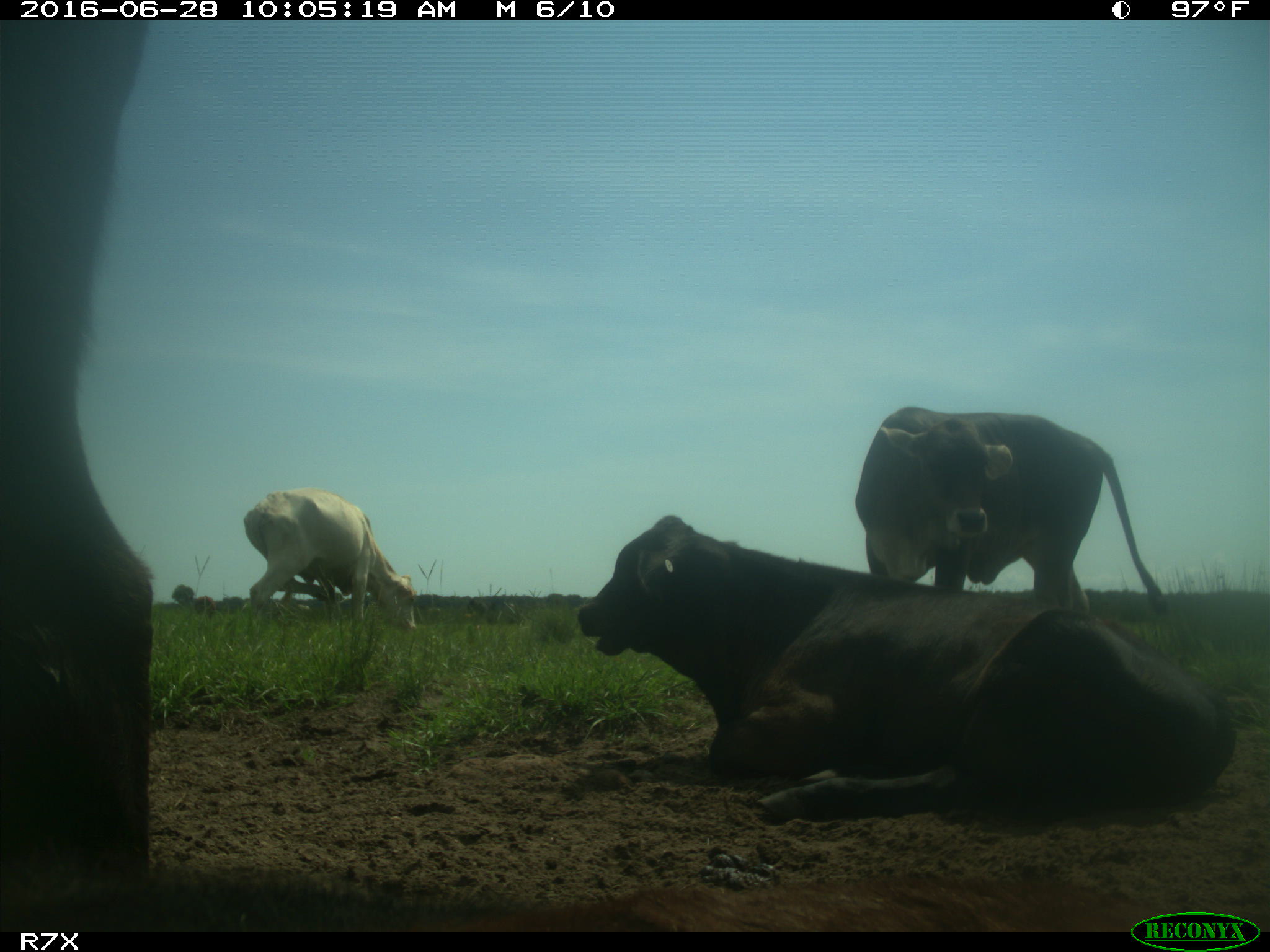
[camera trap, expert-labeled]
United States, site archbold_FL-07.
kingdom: Animalia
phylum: Chordata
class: Mammalia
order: Artiodactyla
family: Bovidae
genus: Bos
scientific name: Bos taurus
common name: domestic cow